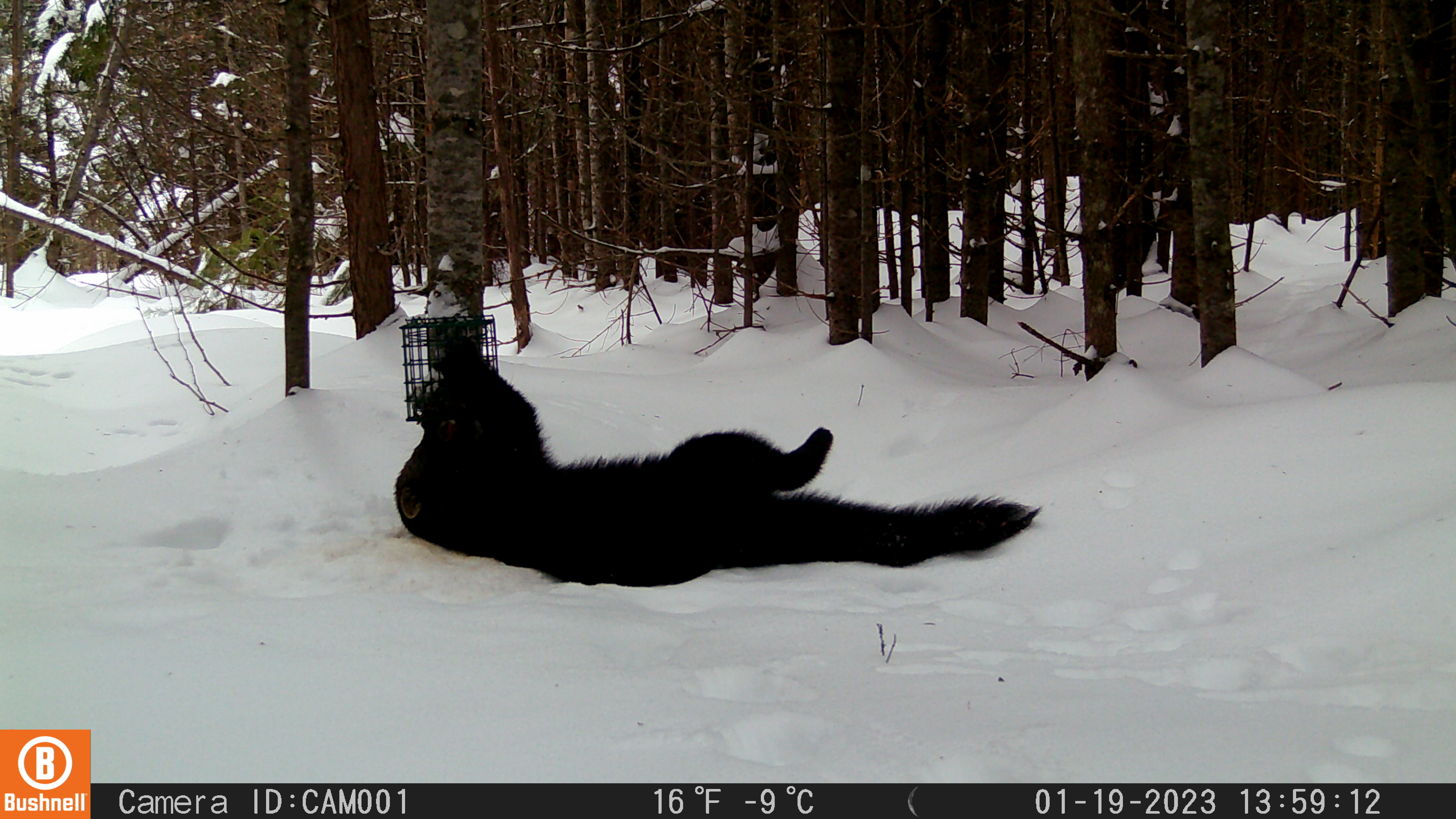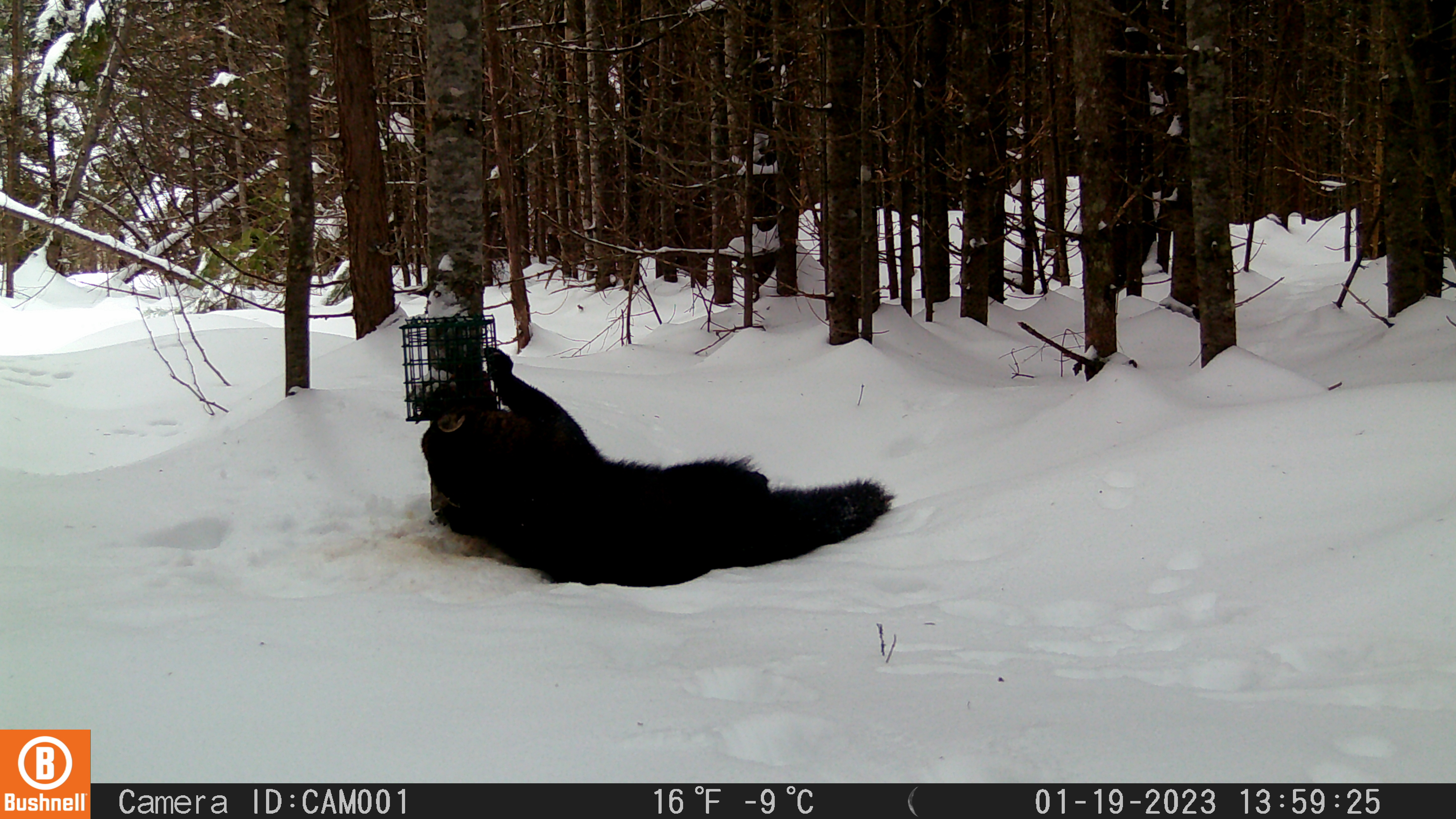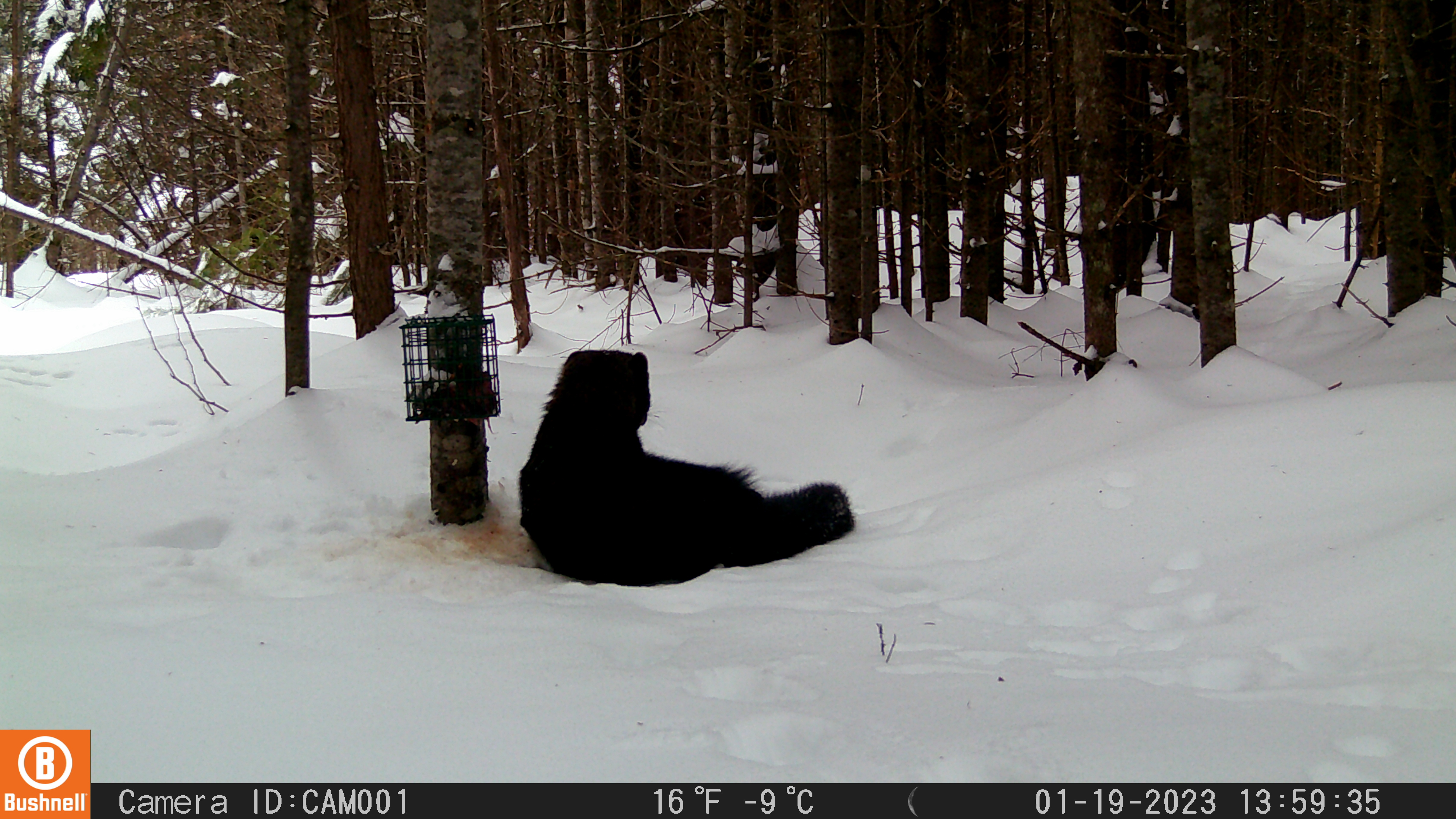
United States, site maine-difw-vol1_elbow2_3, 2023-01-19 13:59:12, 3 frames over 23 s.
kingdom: Animalia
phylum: Chordata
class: Mammalia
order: Carnivora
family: Mustelidae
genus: Pekania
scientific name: Pekania pennanti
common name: fisher